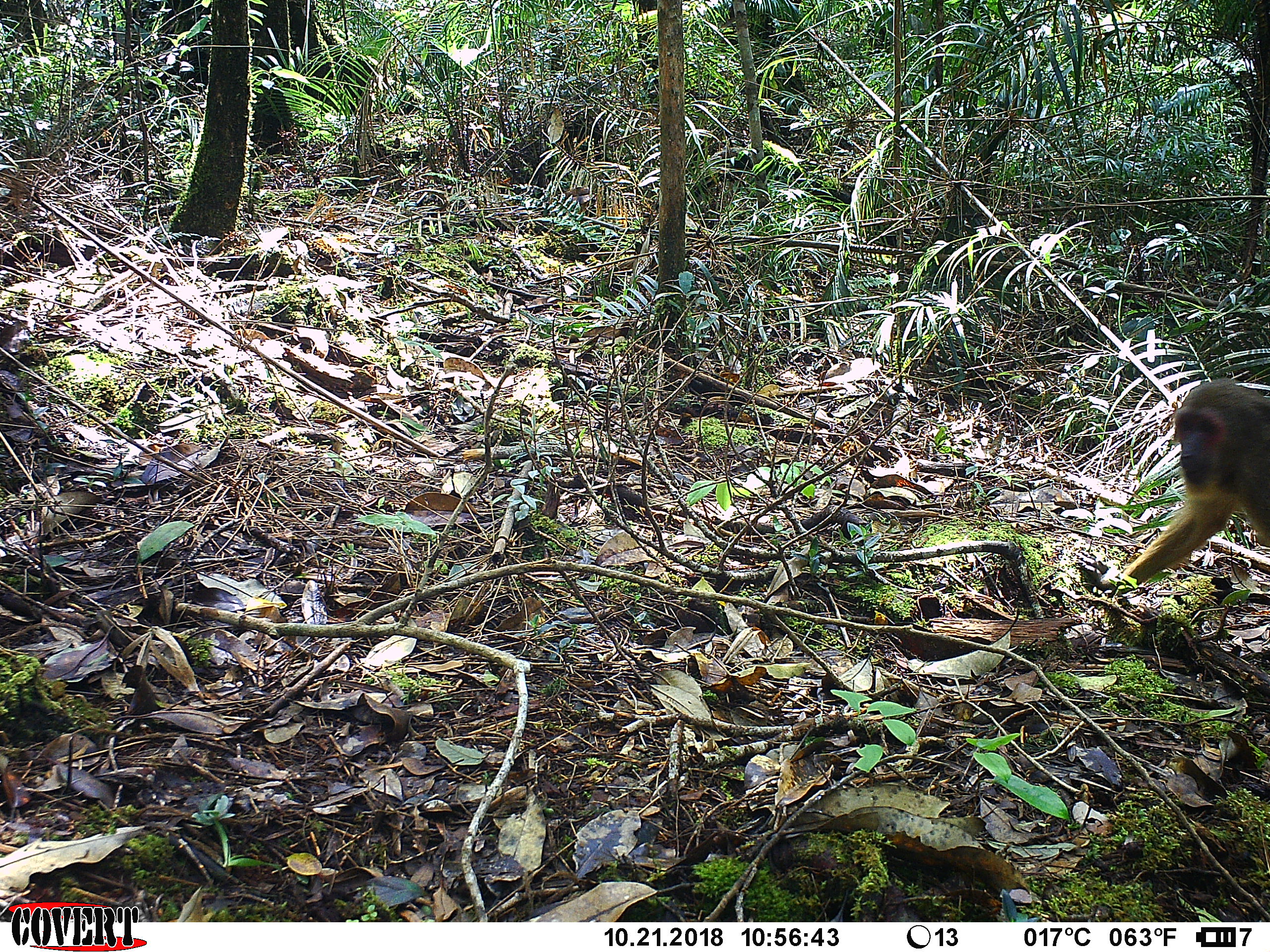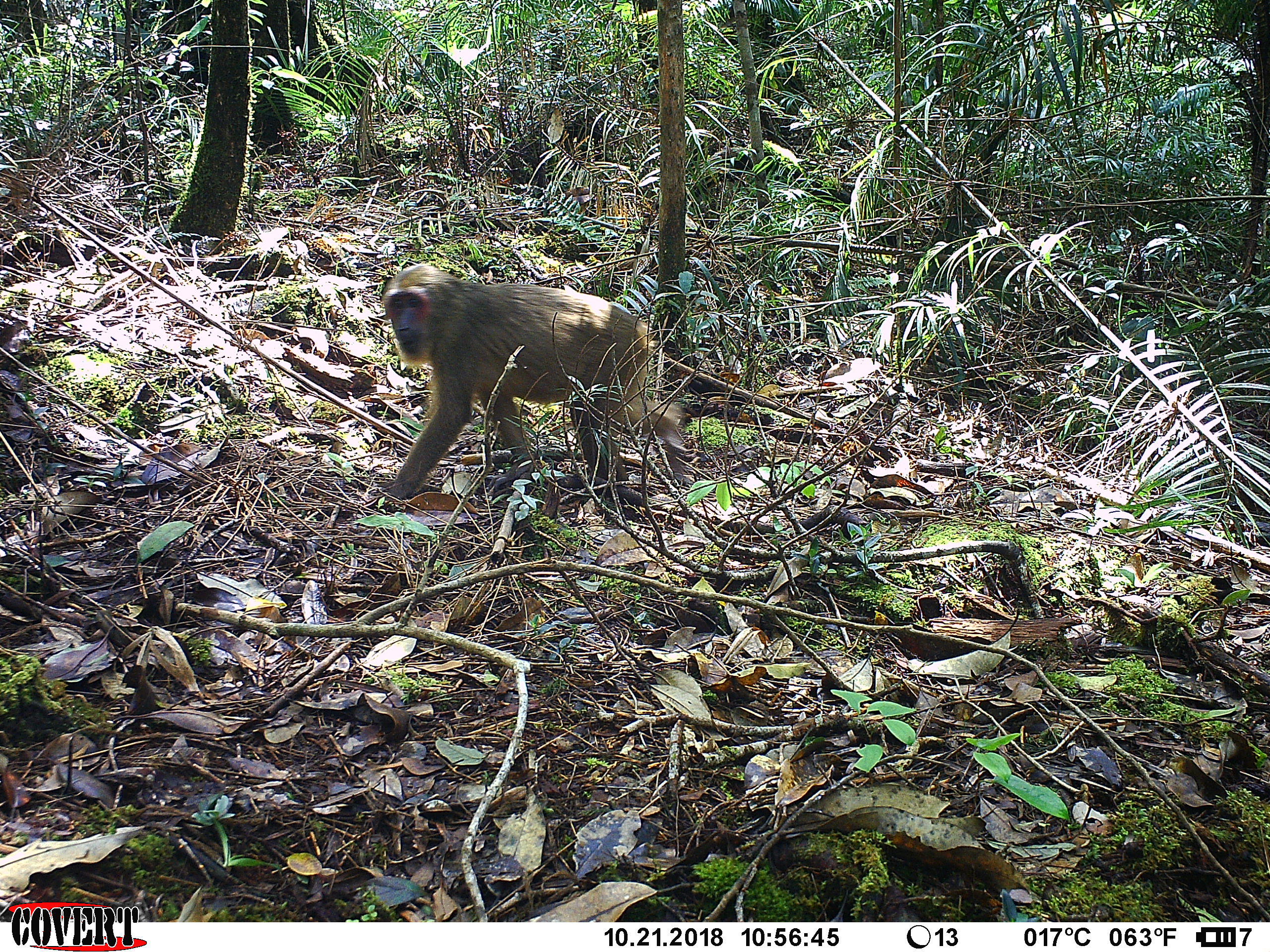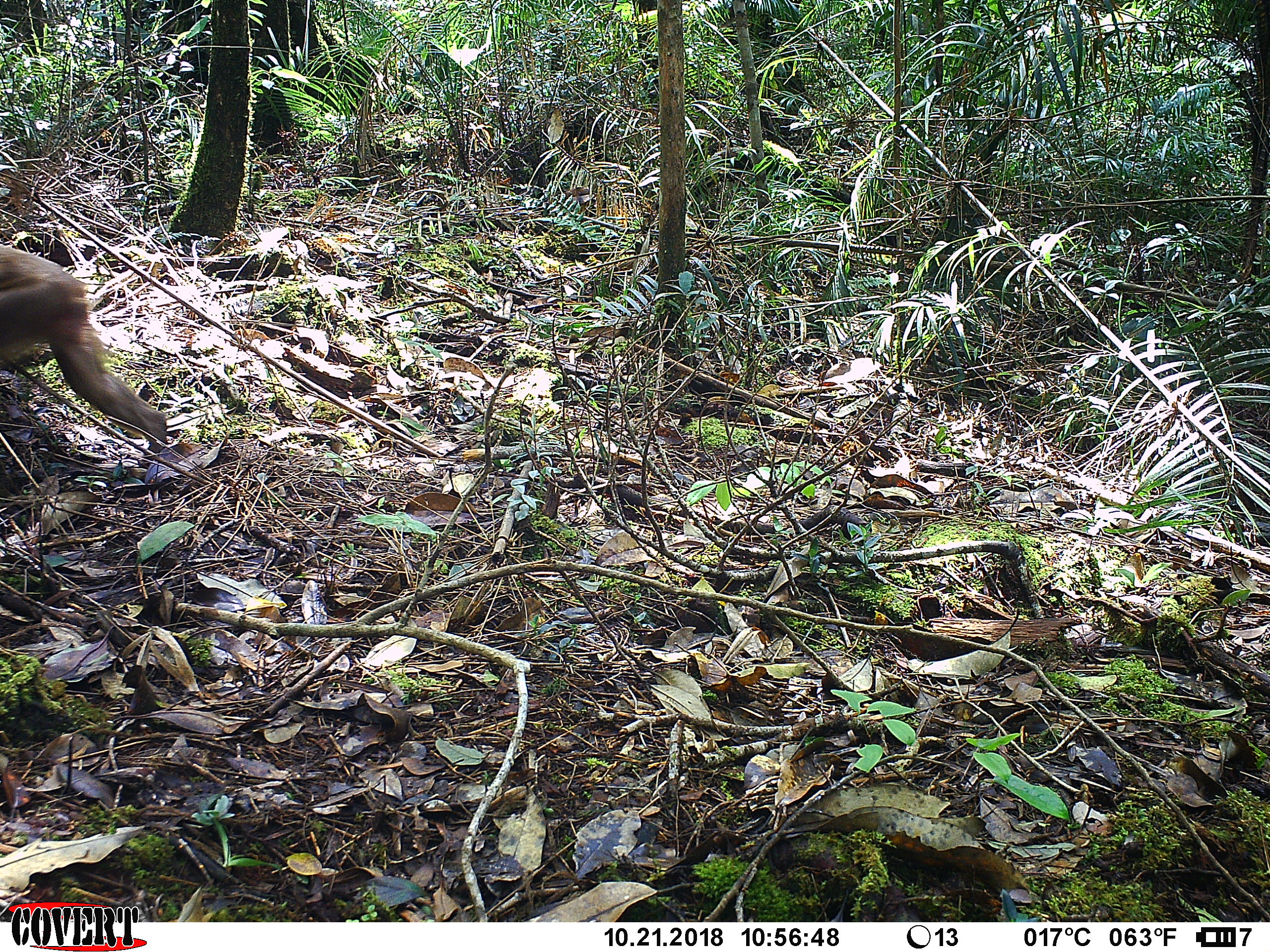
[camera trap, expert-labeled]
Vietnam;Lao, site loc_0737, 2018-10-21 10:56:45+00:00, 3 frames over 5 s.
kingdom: Animalia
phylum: Chordata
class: Mammalia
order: Primates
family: Cercopithecidae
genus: Macaca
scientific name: Macaca arctoides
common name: stump-tailed macaque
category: stump tailed macaque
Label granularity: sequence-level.